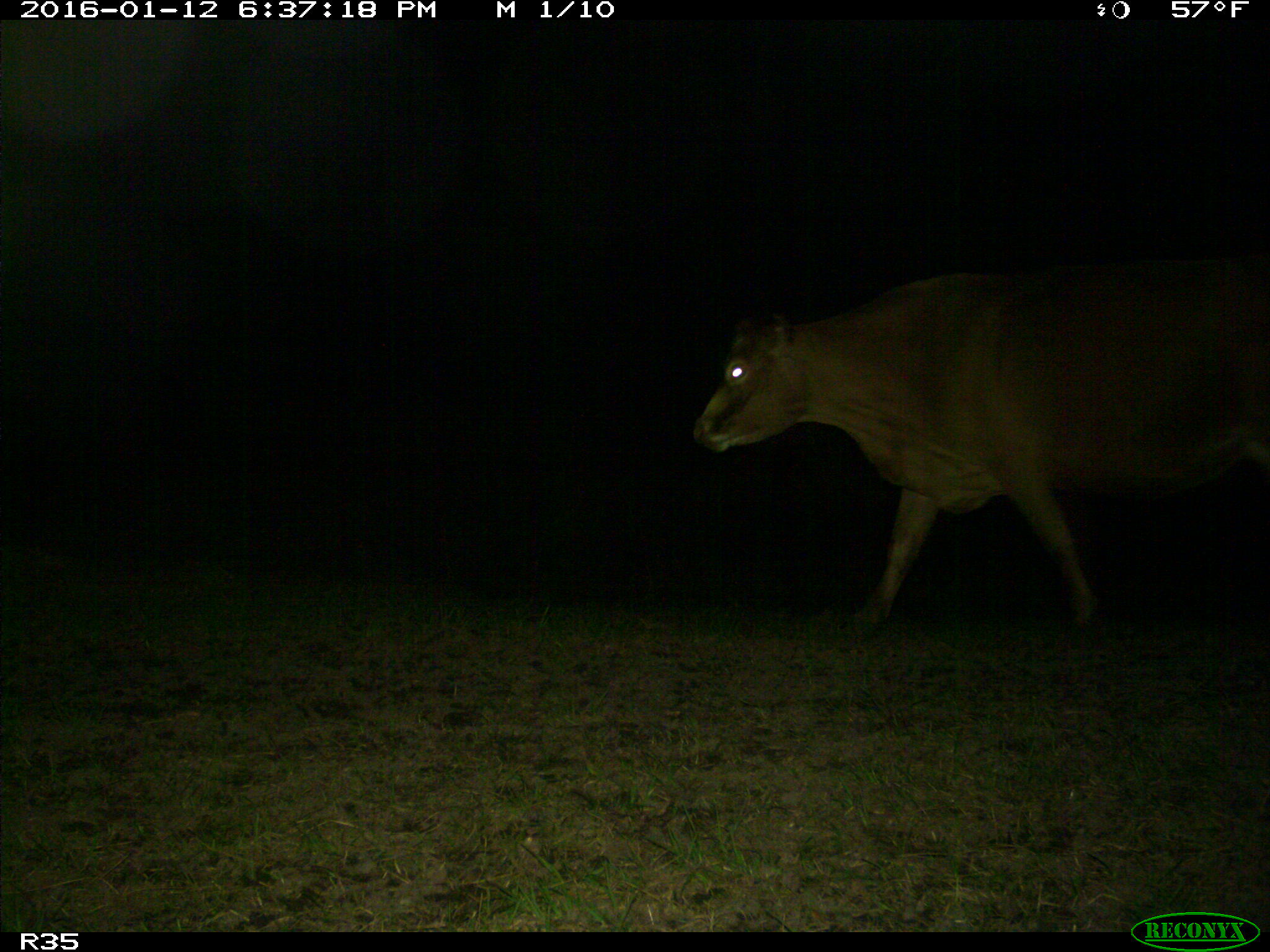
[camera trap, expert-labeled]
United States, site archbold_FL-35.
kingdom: Animalia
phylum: Chordata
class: Mammalia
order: Artiodactyla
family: Bovidae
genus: Bos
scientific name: Bos taurus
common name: domestic cow